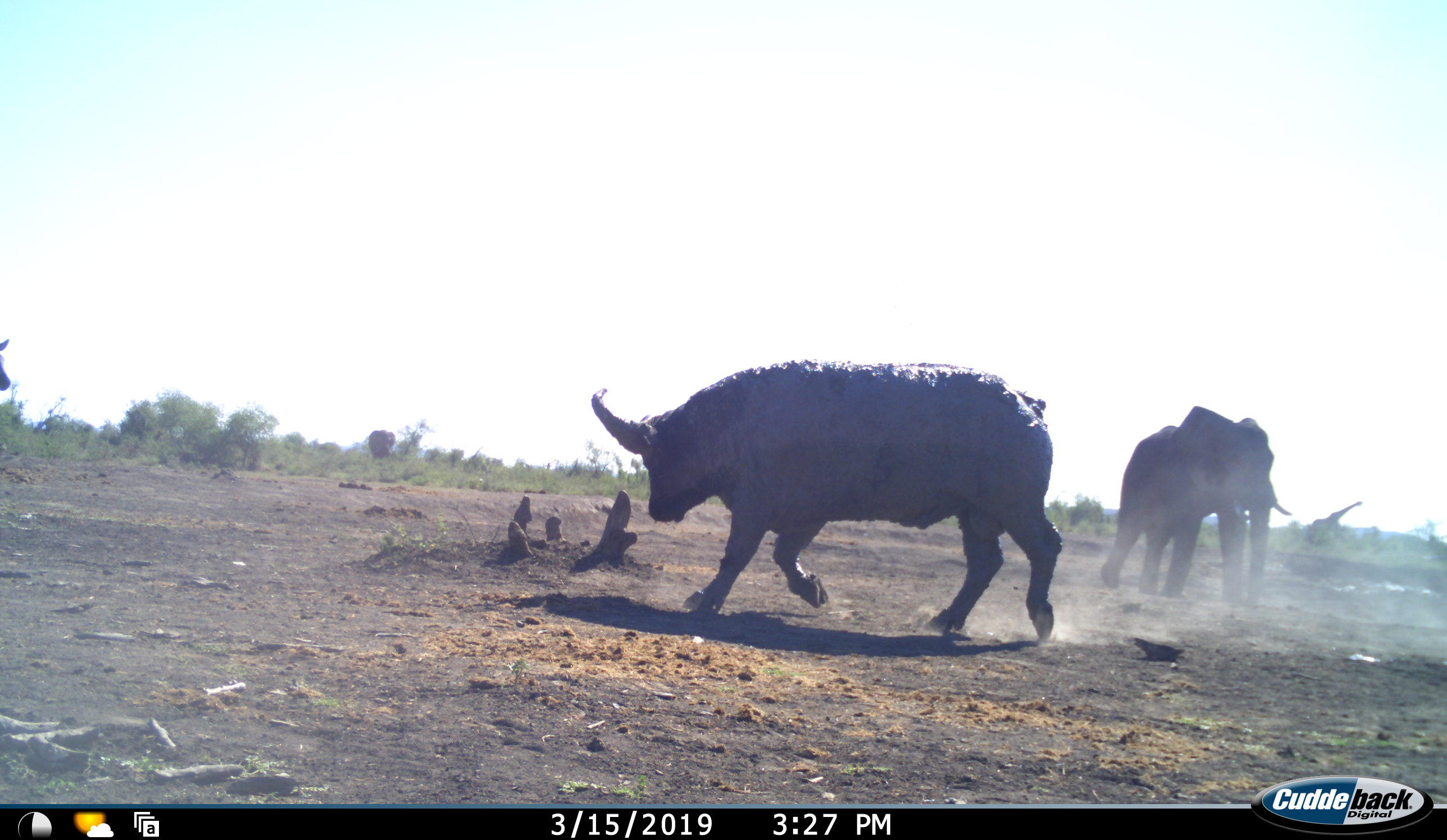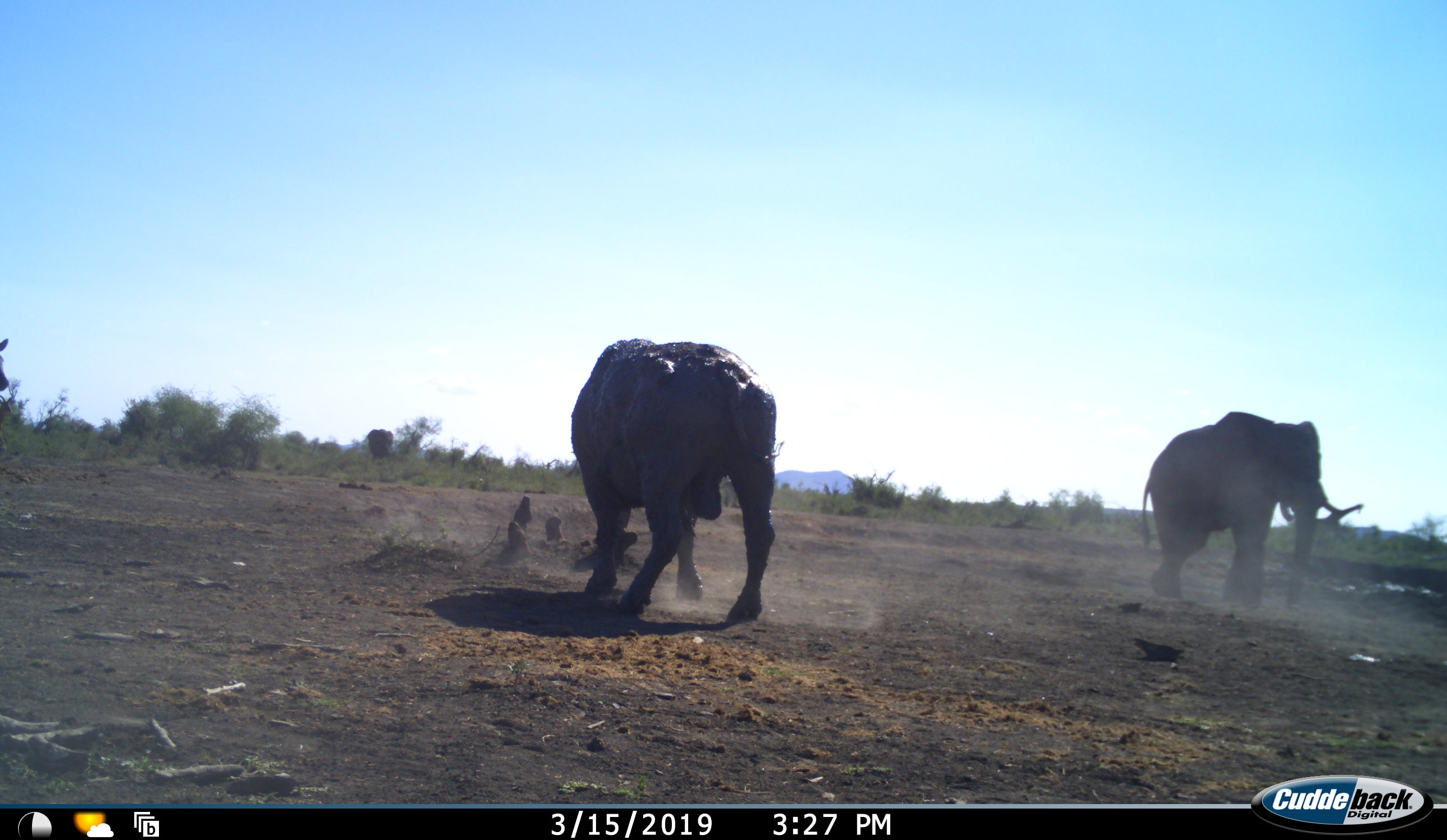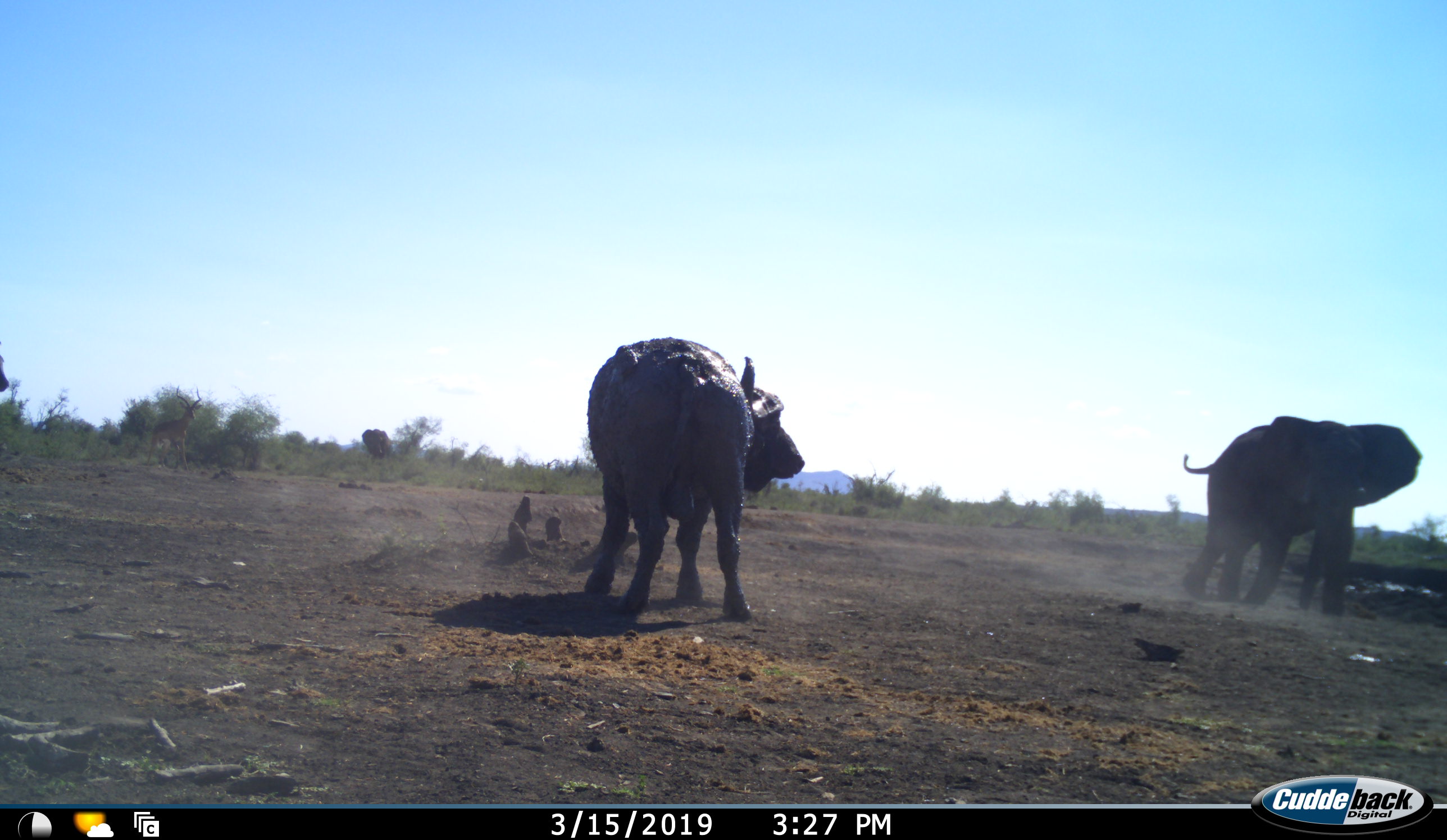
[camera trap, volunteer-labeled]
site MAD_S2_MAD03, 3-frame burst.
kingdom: Animalia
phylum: Chordata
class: Mammalia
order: Artiodactyla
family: Bovidae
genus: Syncerus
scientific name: Syncerus caffer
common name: african buffalo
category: buffalo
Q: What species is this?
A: Buffalo (african buffalo) (Syncerus caffer).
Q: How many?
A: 1.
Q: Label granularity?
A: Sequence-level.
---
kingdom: Animalia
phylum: Chordata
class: Mammalia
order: Proboscidea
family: Elephantidae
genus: Loxodonta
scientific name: Loxodonta africana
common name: african bush elephant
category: elephant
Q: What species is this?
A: Elephant (african bush elephant) (Loxodonta africana).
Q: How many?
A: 1.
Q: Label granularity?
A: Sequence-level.